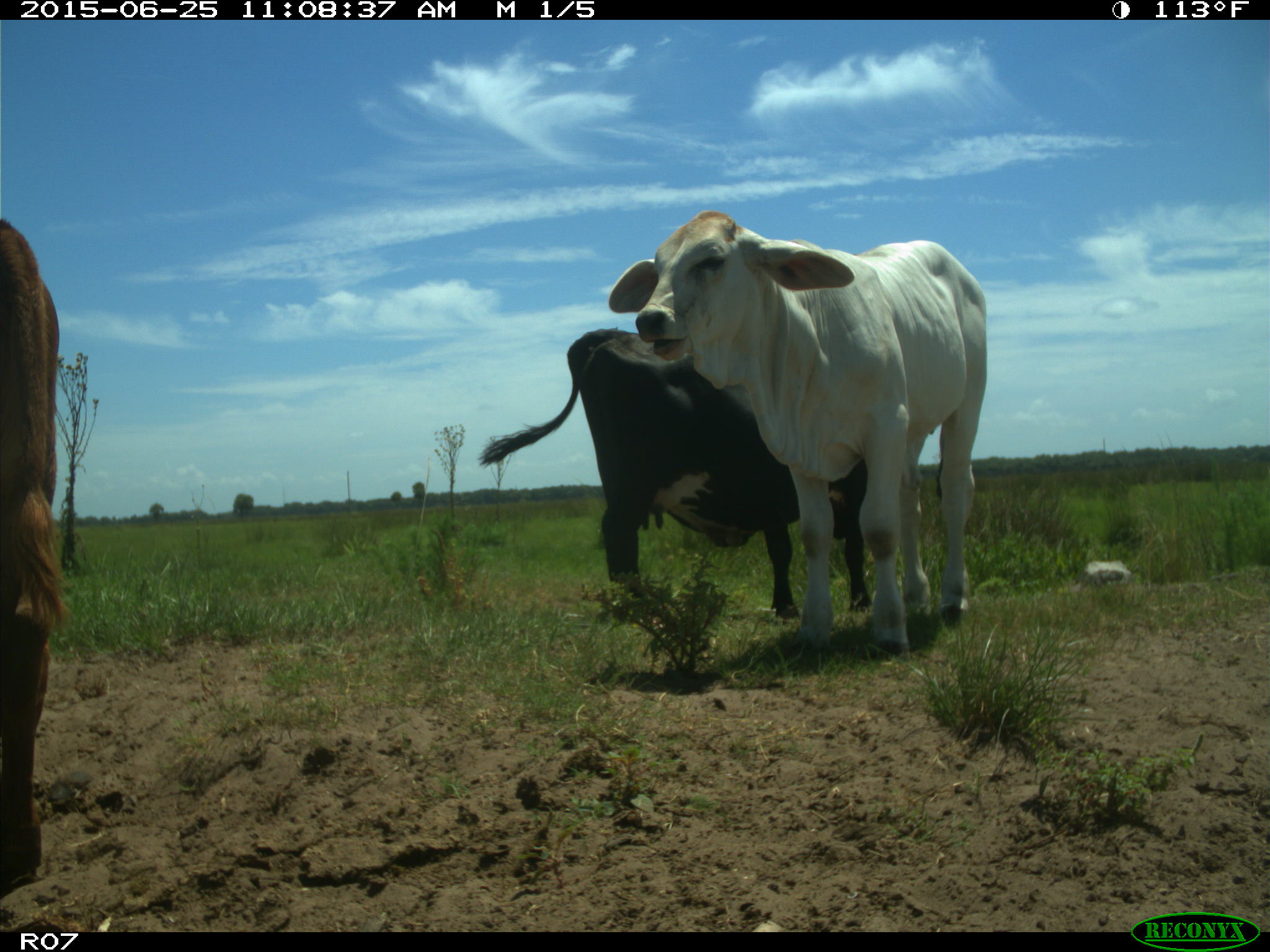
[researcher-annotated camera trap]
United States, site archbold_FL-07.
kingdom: Animalia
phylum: Chordata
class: Mammalia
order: Artiodactyla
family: Bovidae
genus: Bos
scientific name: Bos taurus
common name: domestic cow